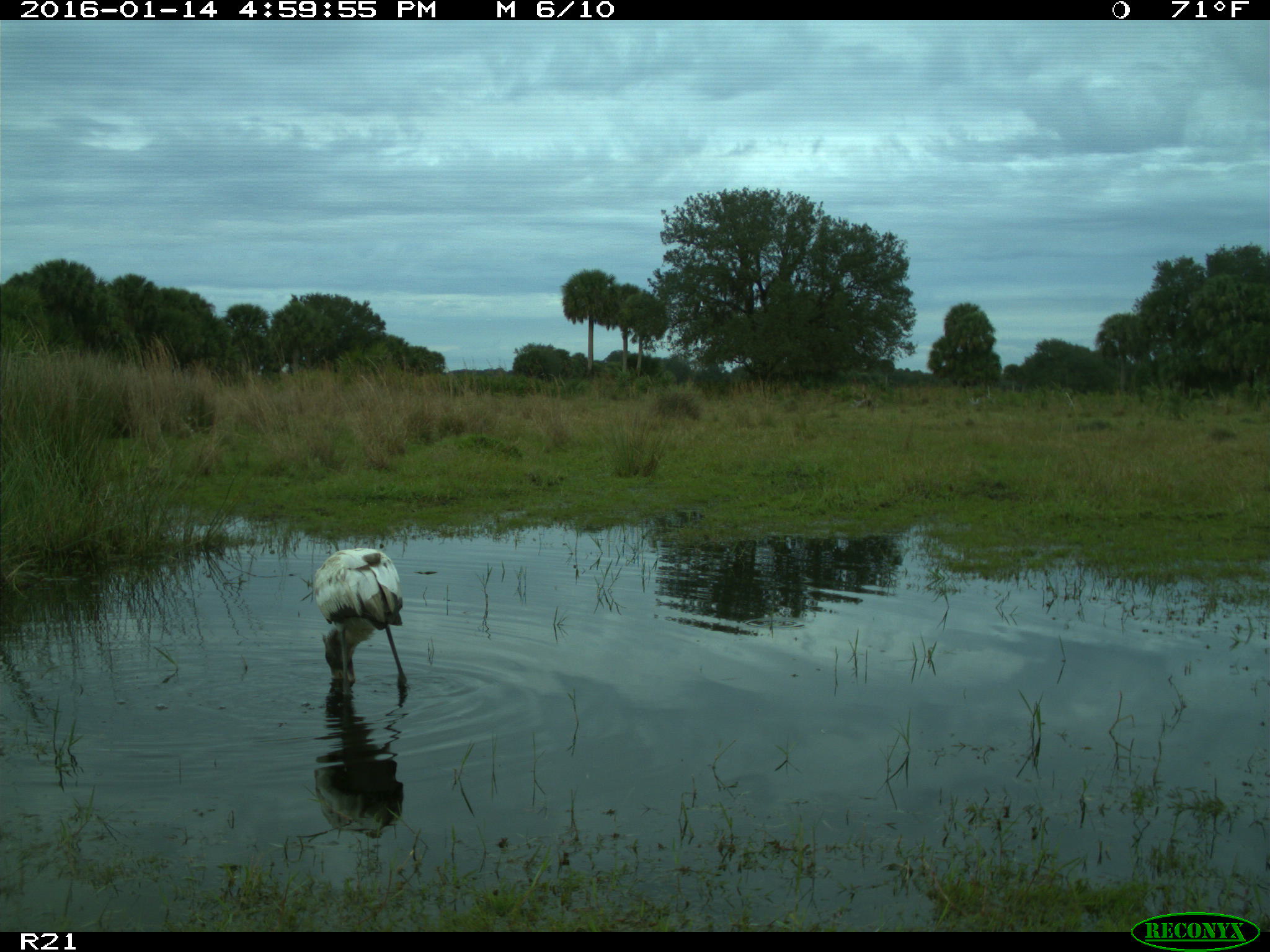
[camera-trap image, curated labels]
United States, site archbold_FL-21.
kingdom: Animalia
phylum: Chordata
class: Aves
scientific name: Aves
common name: birds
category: unidentified bird